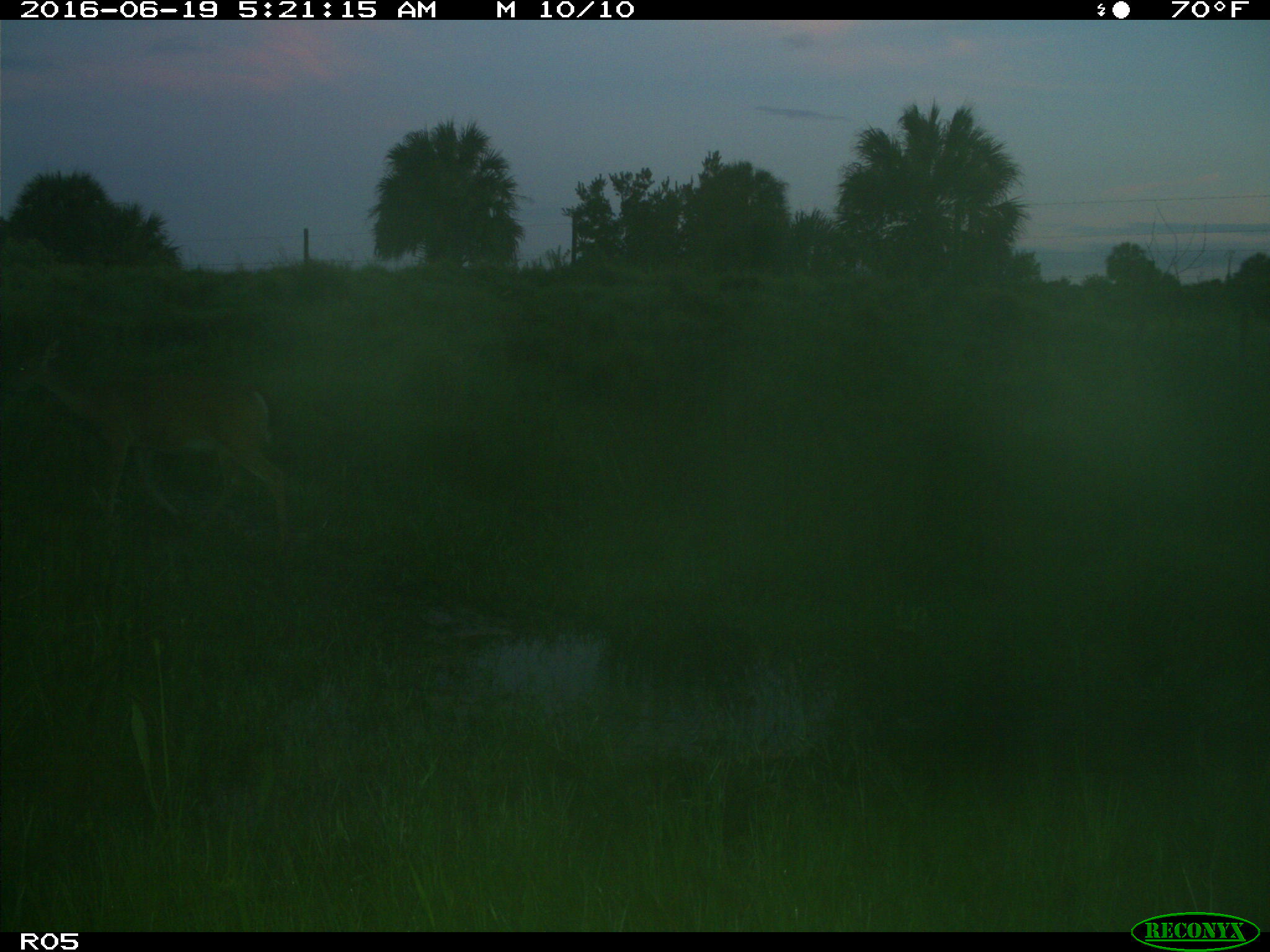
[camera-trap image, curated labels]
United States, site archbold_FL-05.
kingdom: Animalia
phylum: Chordata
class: Mammalia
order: Artiodactyla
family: Cervidae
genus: Odocoileus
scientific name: Odocoileus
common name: deer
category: unidentified deer